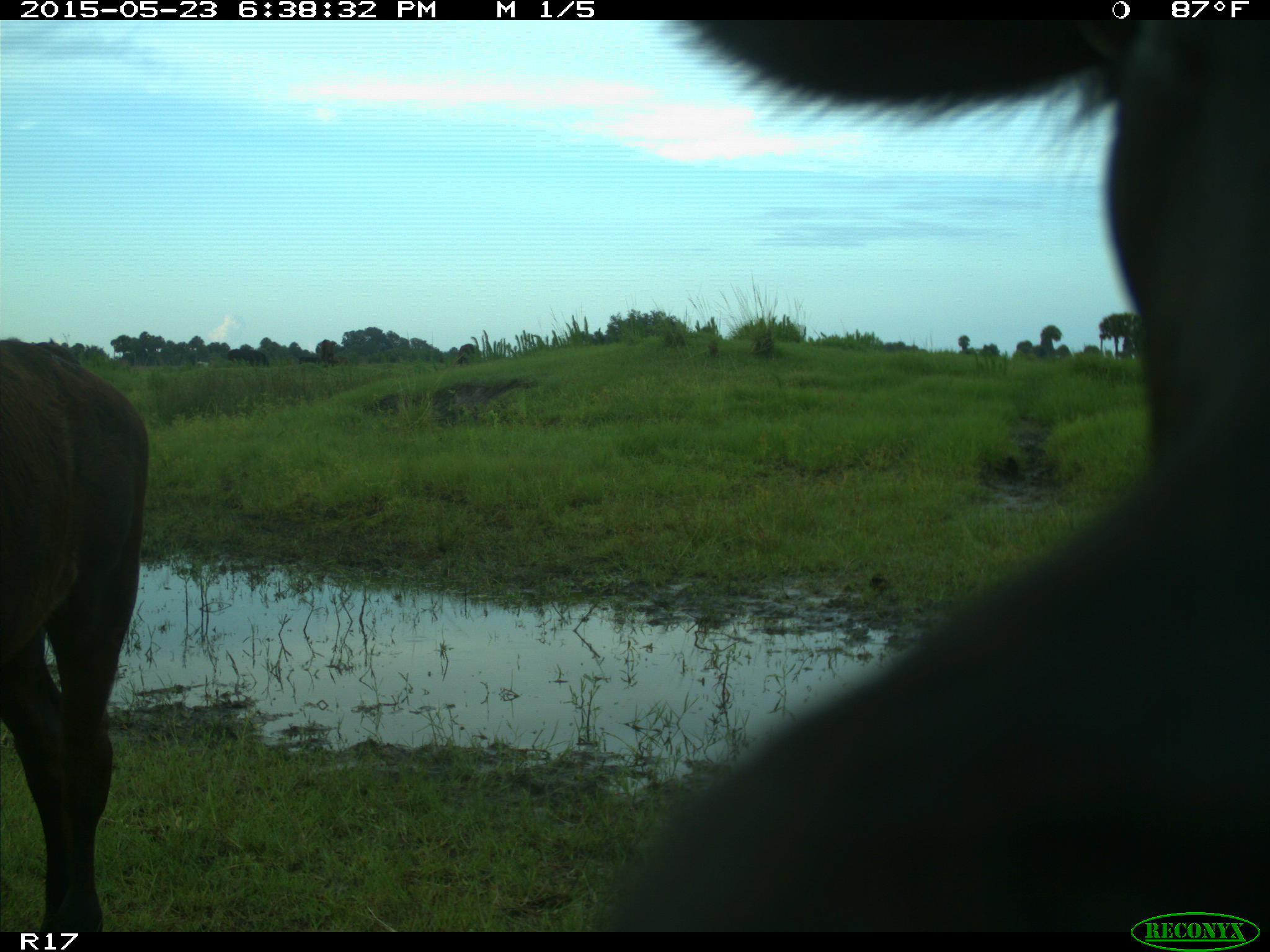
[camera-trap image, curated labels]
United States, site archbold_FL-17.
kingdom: Animalia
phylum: Chordata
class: Mammalia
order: Artiodactyla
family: Bovidae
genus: Bos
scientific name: Bos taurus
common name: domestic cow